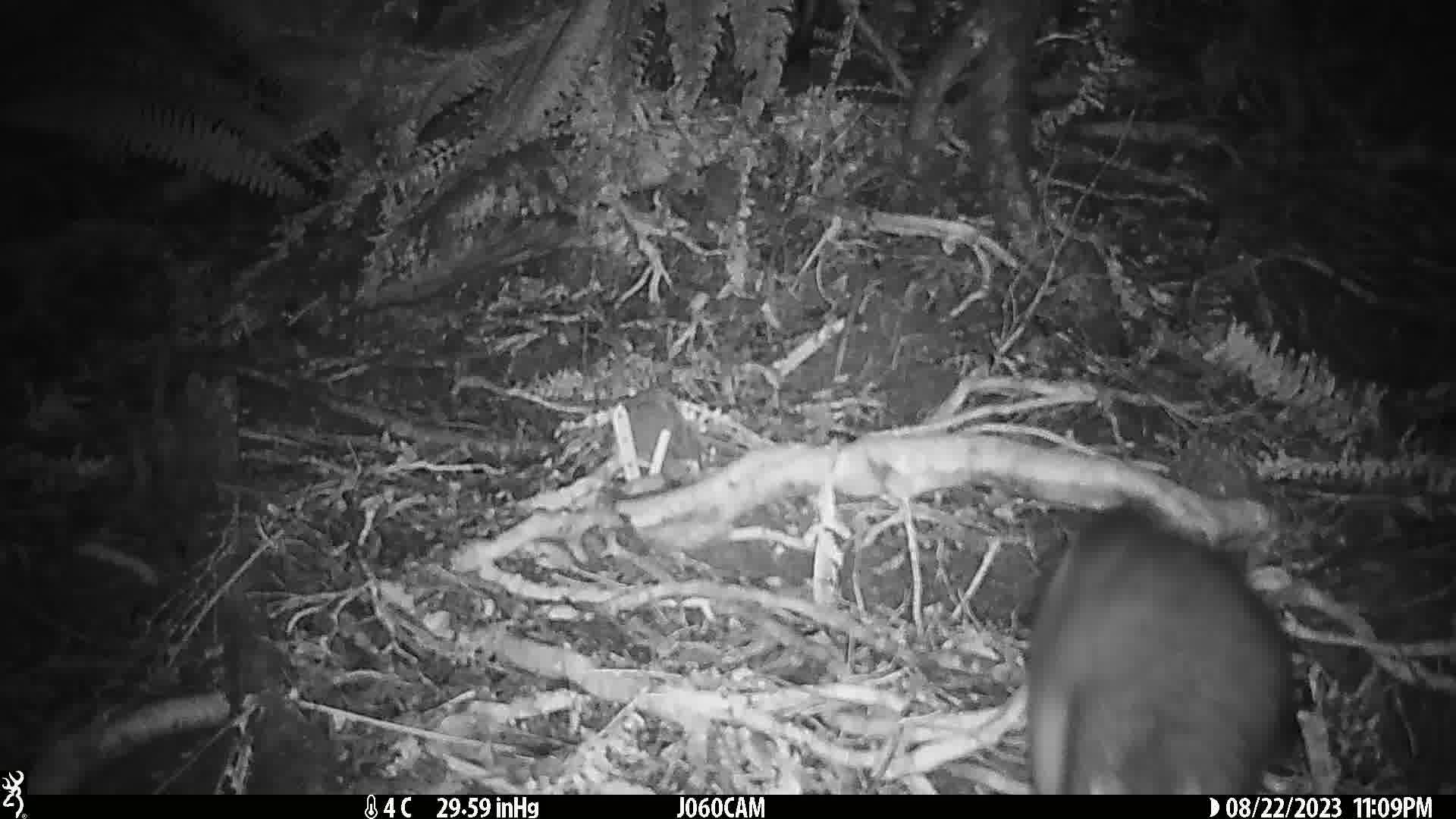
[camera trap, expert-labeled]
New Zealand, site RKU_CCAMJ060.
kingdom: Animalia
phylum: Chordata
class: Mammalia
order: Diprotodontia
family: Phalangeridae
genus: Trichosurus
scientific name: Trichosurus vulpecula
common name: common brushtail possum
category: possum